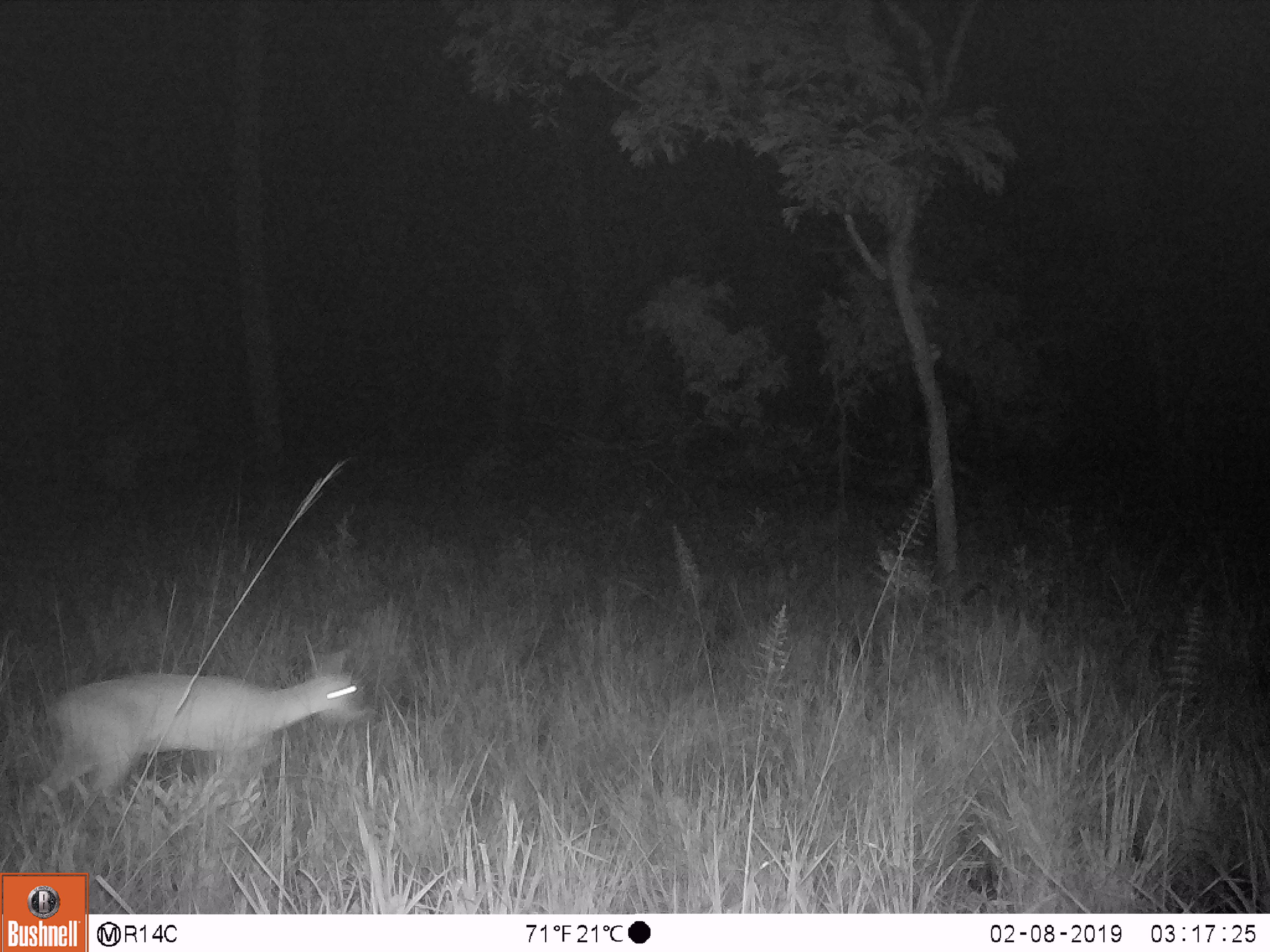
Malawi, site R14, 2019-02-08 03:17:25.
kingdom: Animalia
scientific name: Animalia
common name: other animal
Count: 1.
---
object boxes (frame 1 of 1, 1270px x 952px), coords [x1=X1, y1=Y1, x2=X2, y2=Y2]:
other animal: [x1=34, y1=644, x2=373, y2=834]